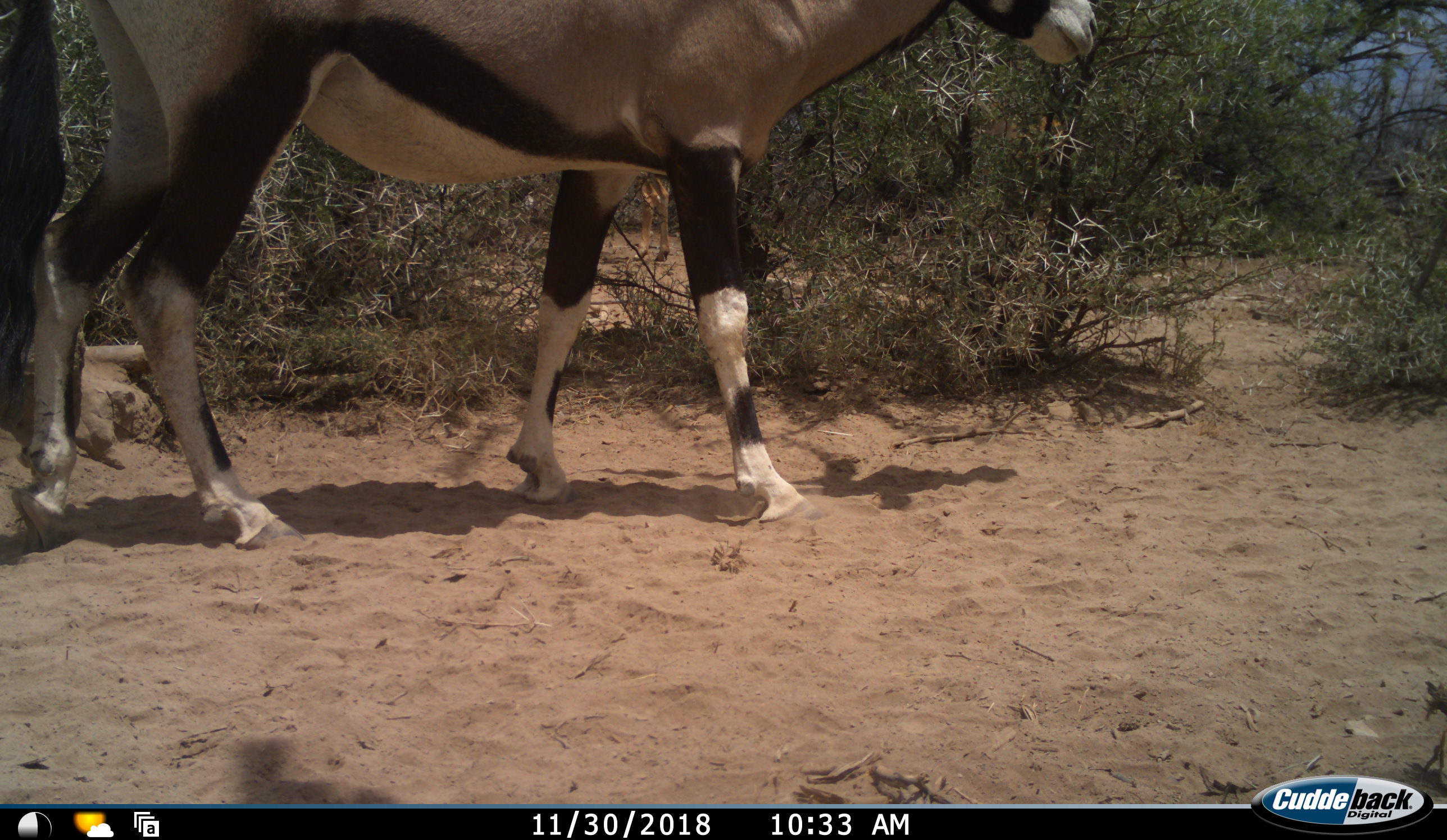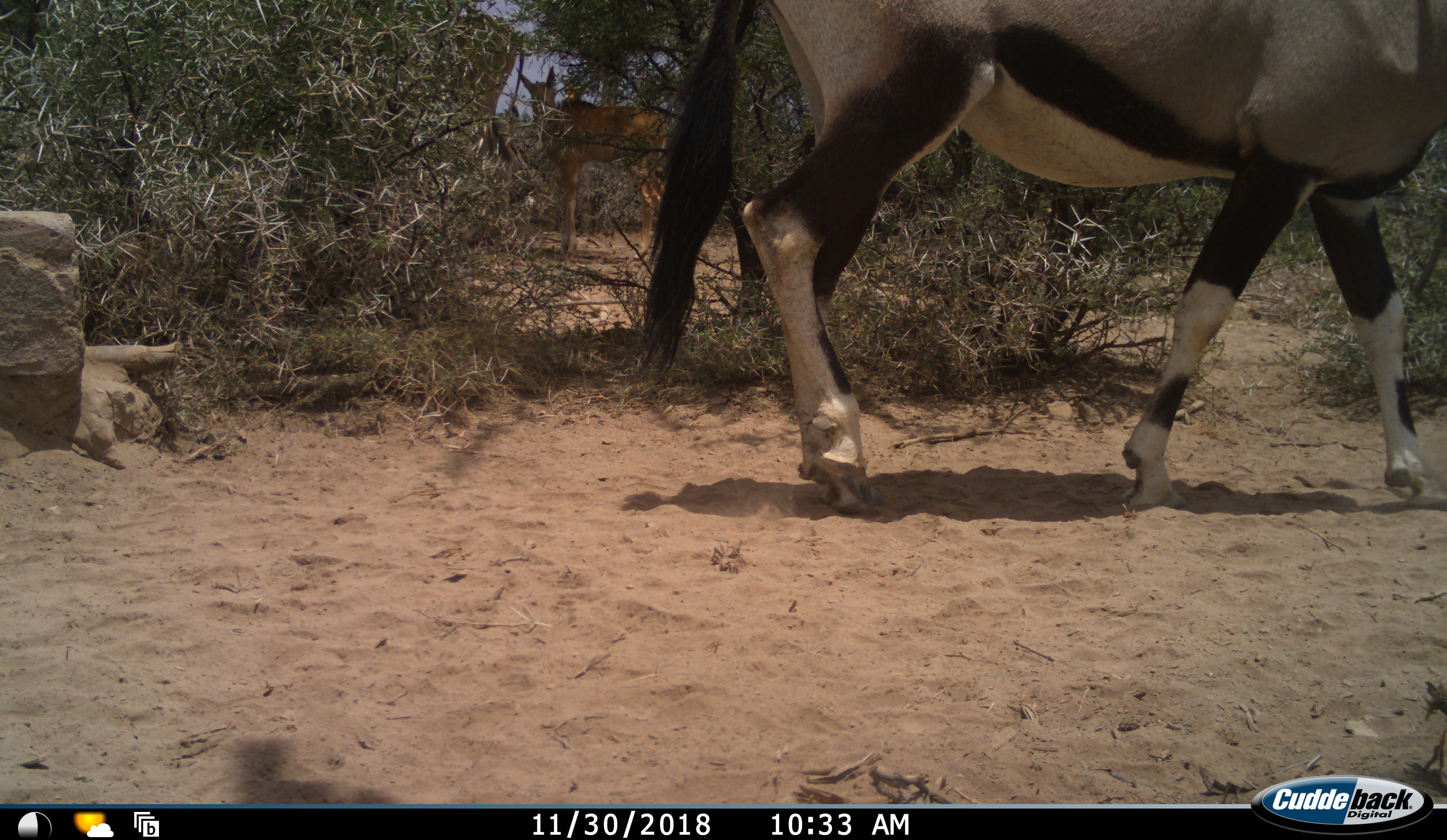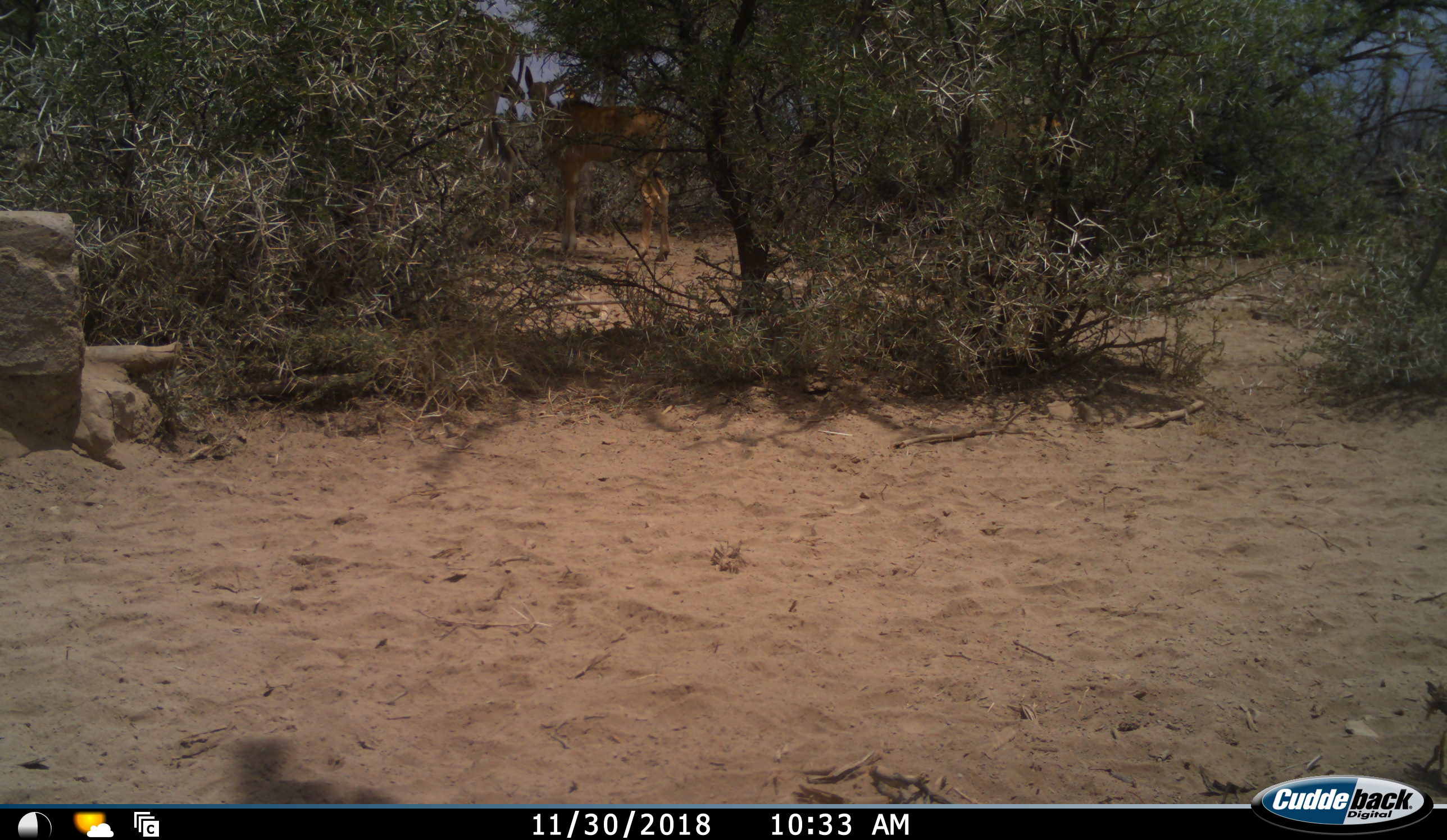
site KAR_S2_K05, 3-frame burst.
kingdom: Animalia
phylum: Chordata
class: Mammalia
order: Artiodactyla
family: Bovidae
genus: Oryx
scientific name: Oryx gazella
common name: gemsbok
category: oryx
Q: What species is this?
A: Oryx (gemsbok) (Oryx gazella).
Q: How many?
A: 1.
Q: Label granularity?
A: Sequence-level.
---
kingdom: Animalia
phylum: Chordata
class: Mammalia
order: Artiodactyla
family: Bovidae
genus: Tragelaphus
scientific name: Tragelaphus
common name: kudu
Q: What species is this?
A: Kudu (Tragelaphus).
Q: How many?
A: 1.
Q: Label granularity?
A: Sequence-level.